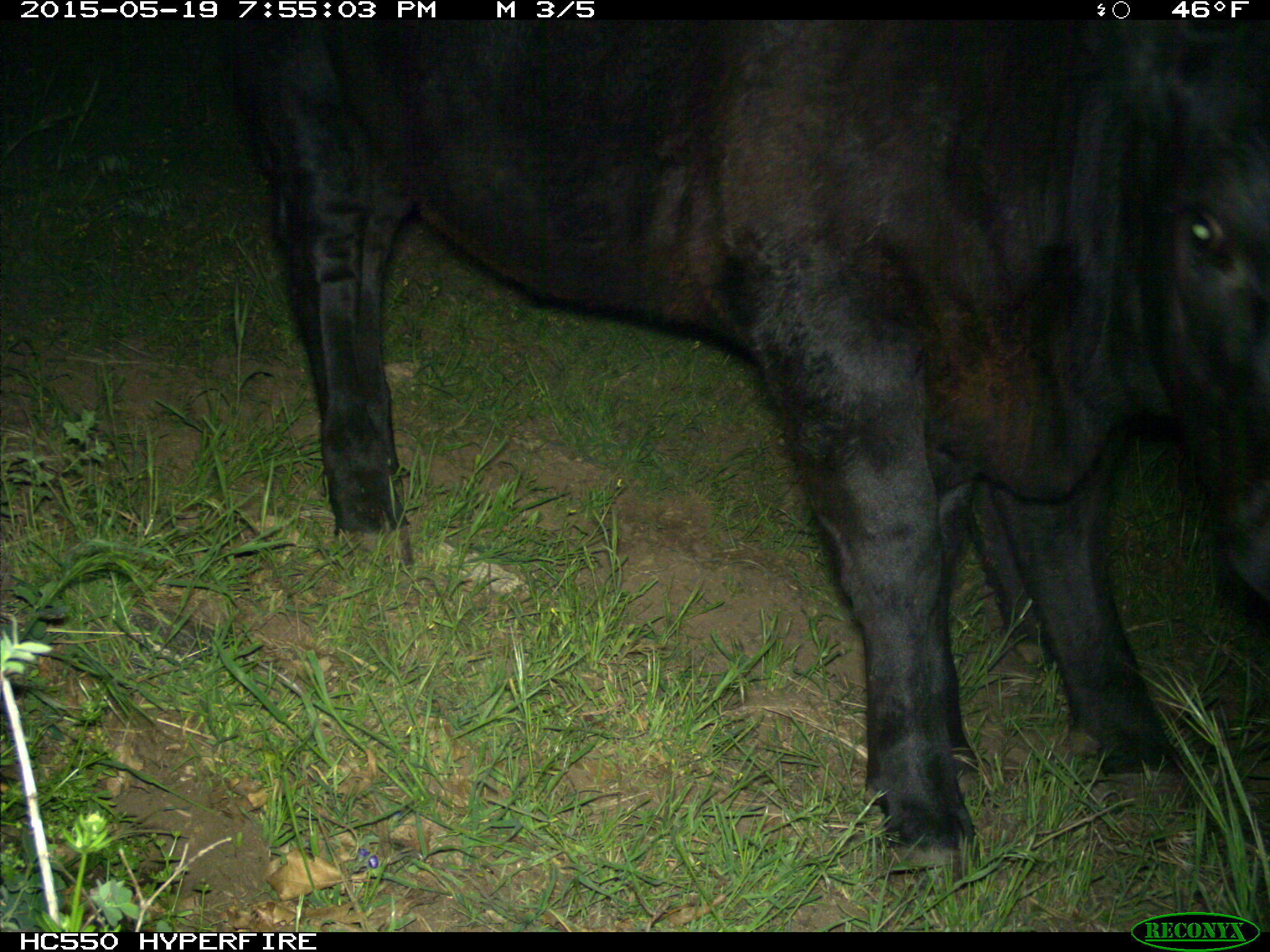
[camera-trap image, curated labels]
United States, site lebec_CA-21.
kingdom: Animalia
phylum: Chordata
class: Mammalia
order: Artiodactyla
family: Bovidae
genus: Bos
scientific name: Bos taurus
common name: domestic cow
Bos taurus (domestic cow).